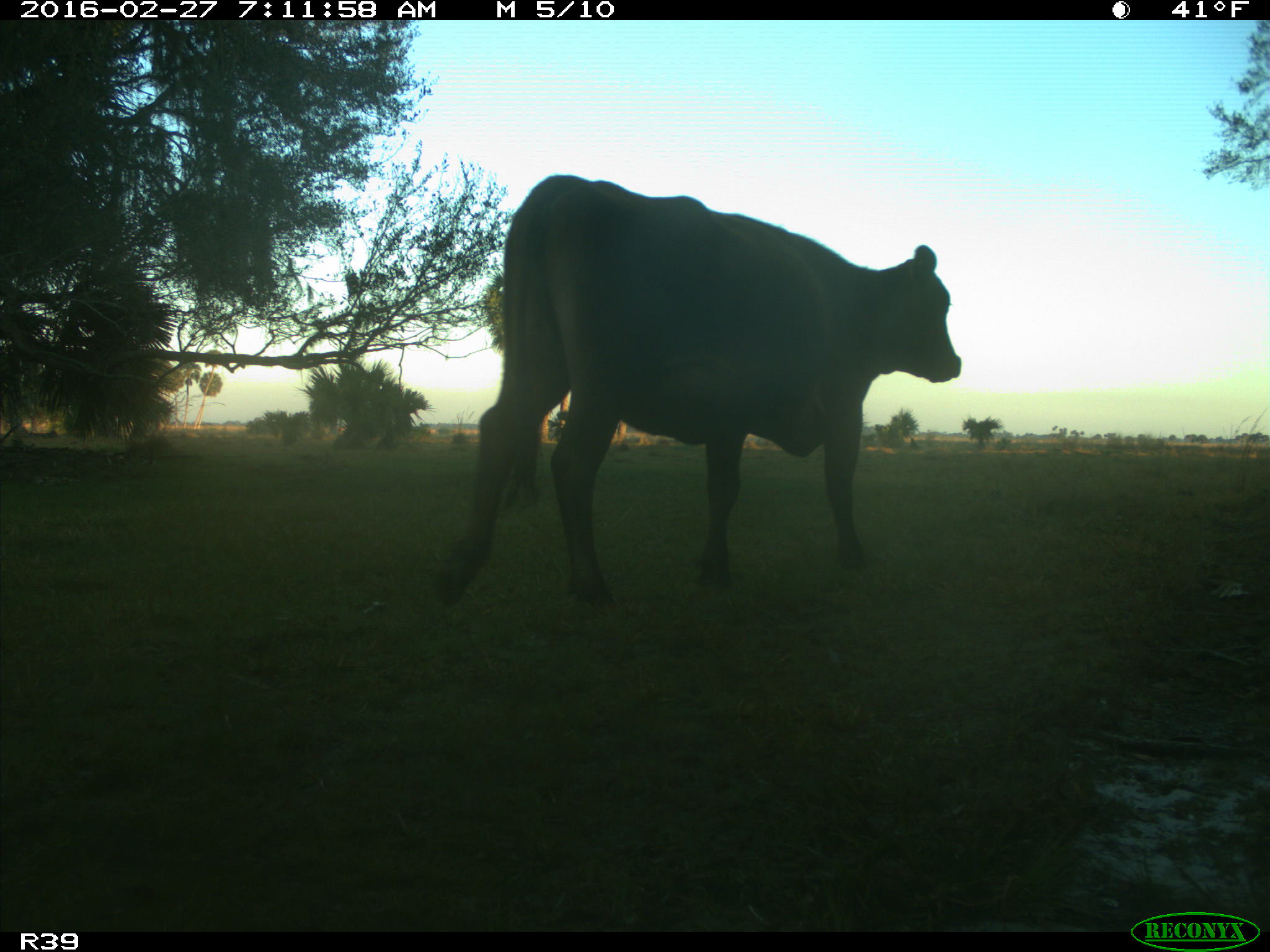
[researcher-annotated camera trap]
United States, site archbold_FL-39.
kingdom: Animalia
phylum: Chordata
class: Mammalia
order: Artiodactyla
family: Bovidae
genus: Bos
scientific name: Bos taurus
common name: domestic cow